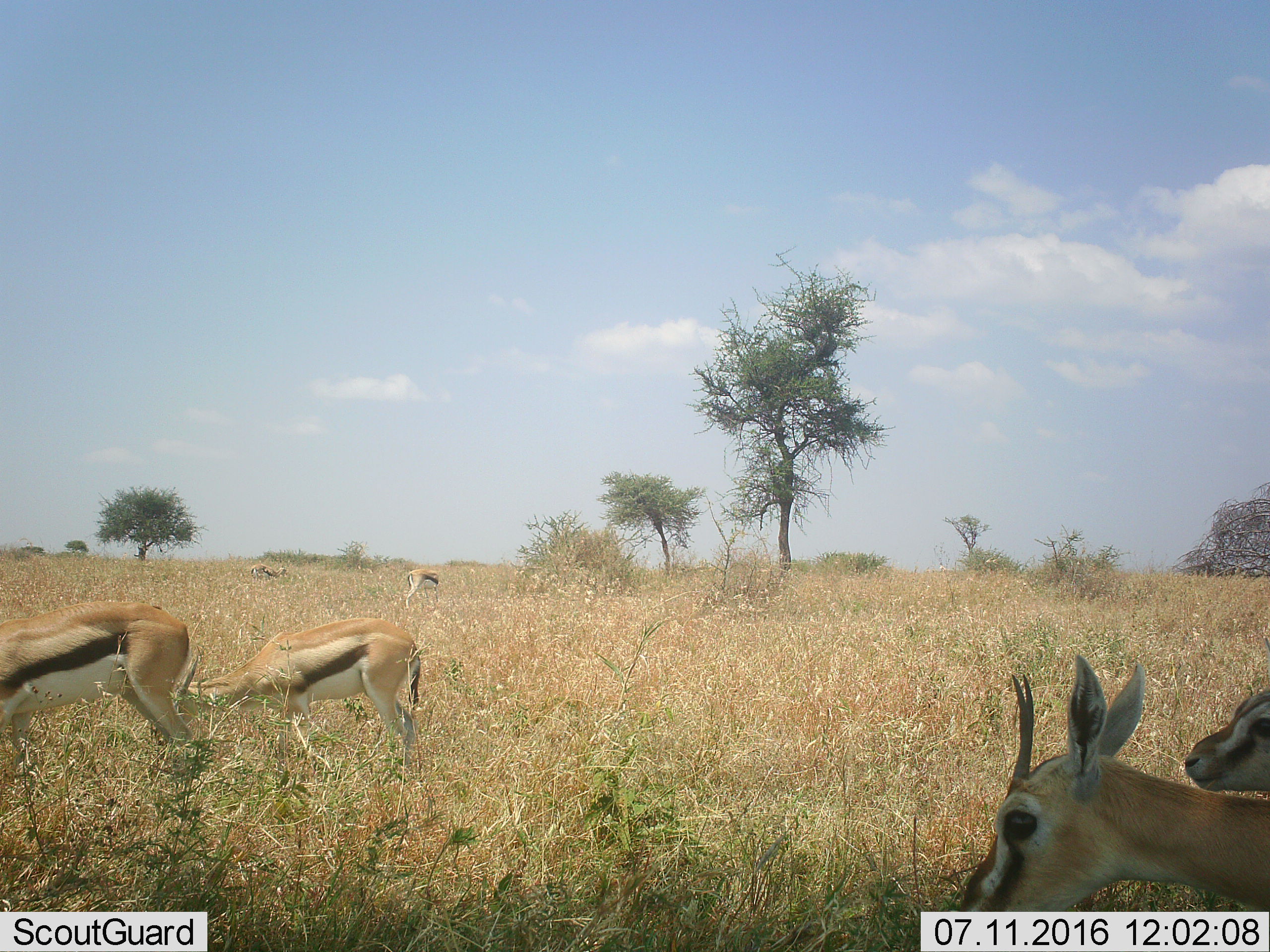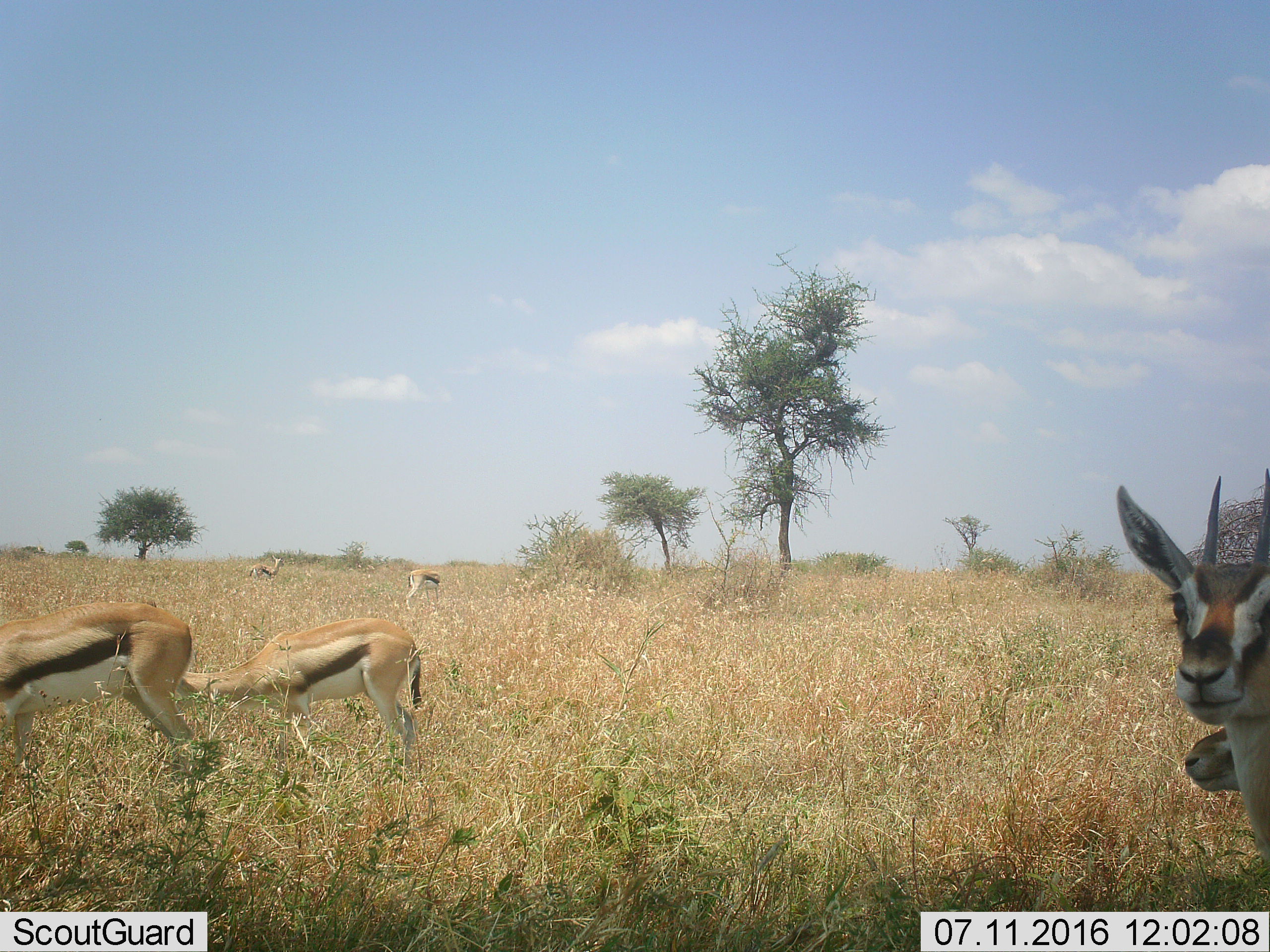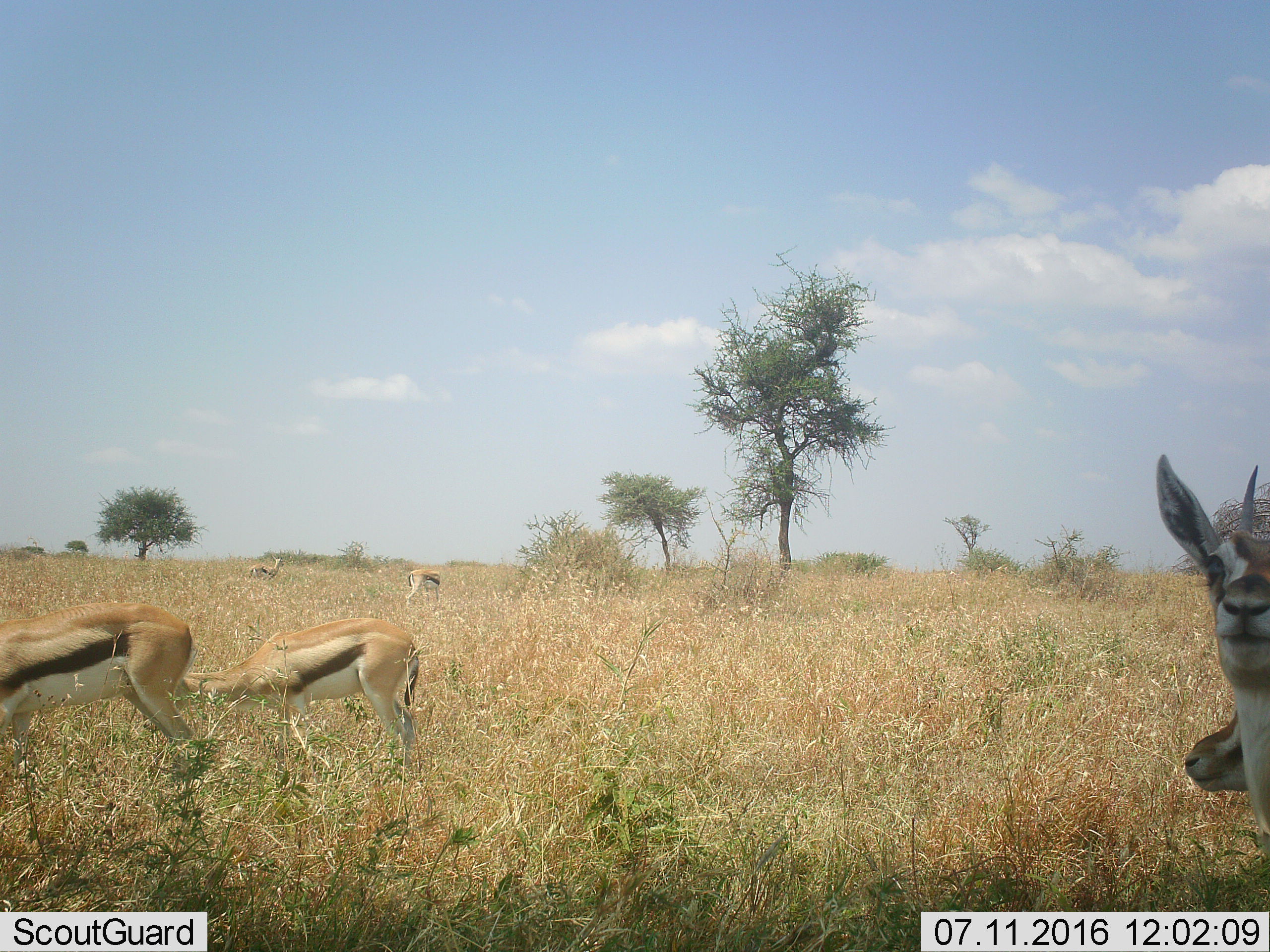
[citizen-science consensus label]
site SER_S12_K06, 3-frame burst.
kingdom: Animalia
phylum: Chordata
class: Mammalia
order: Artiodactyla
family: Bovidae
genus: Eudorcas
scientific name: Eudorcas thomsonii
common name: thomson's gazelle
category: gazellethomsons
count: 6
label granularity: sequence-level